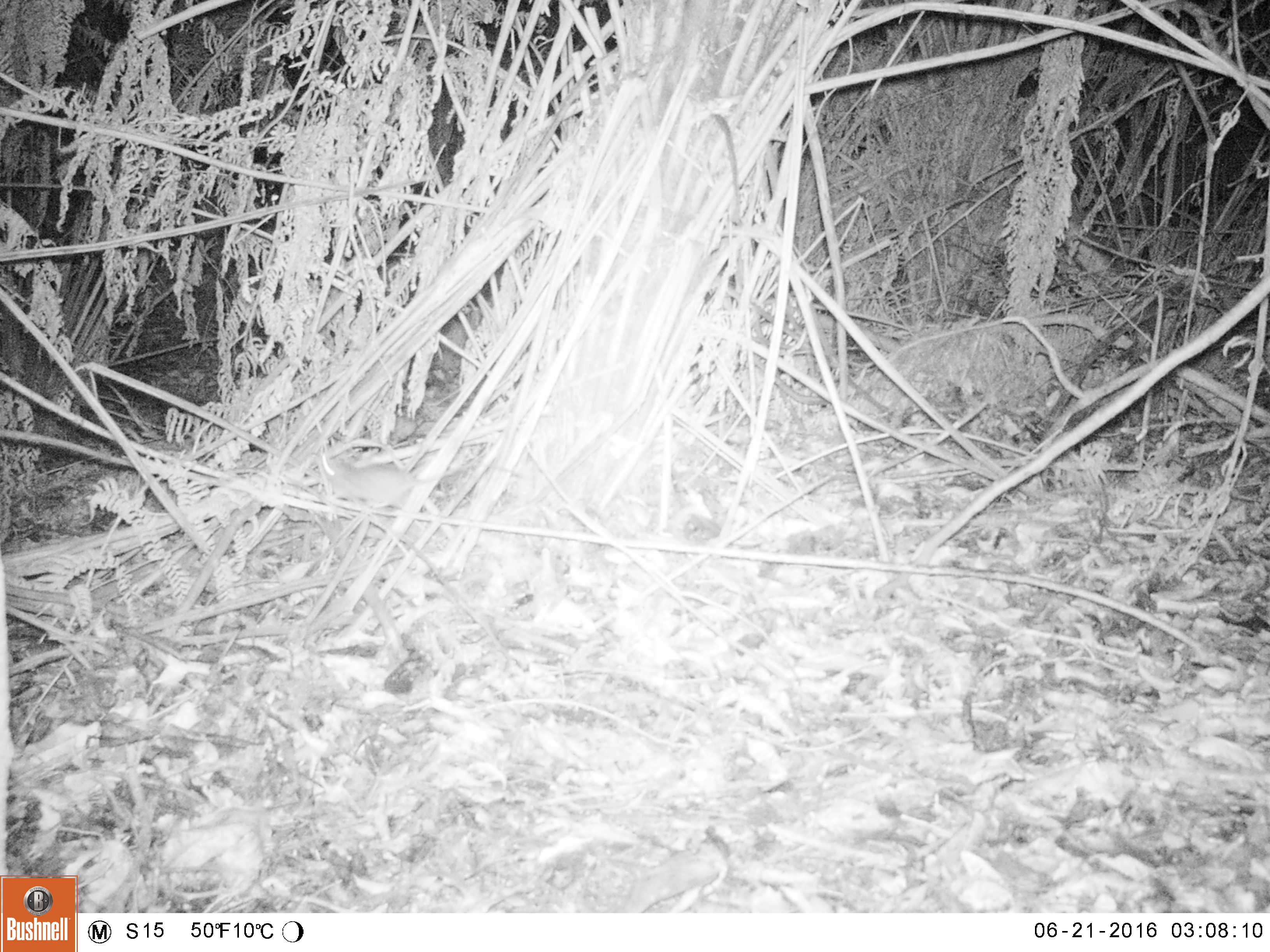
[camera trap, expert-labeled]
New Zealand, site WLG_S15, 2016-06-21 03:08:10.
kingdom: Animalia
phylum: Chordata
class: Mammalia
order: Rodentia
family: Muridae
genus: Rattus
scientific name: Rattus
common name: rat